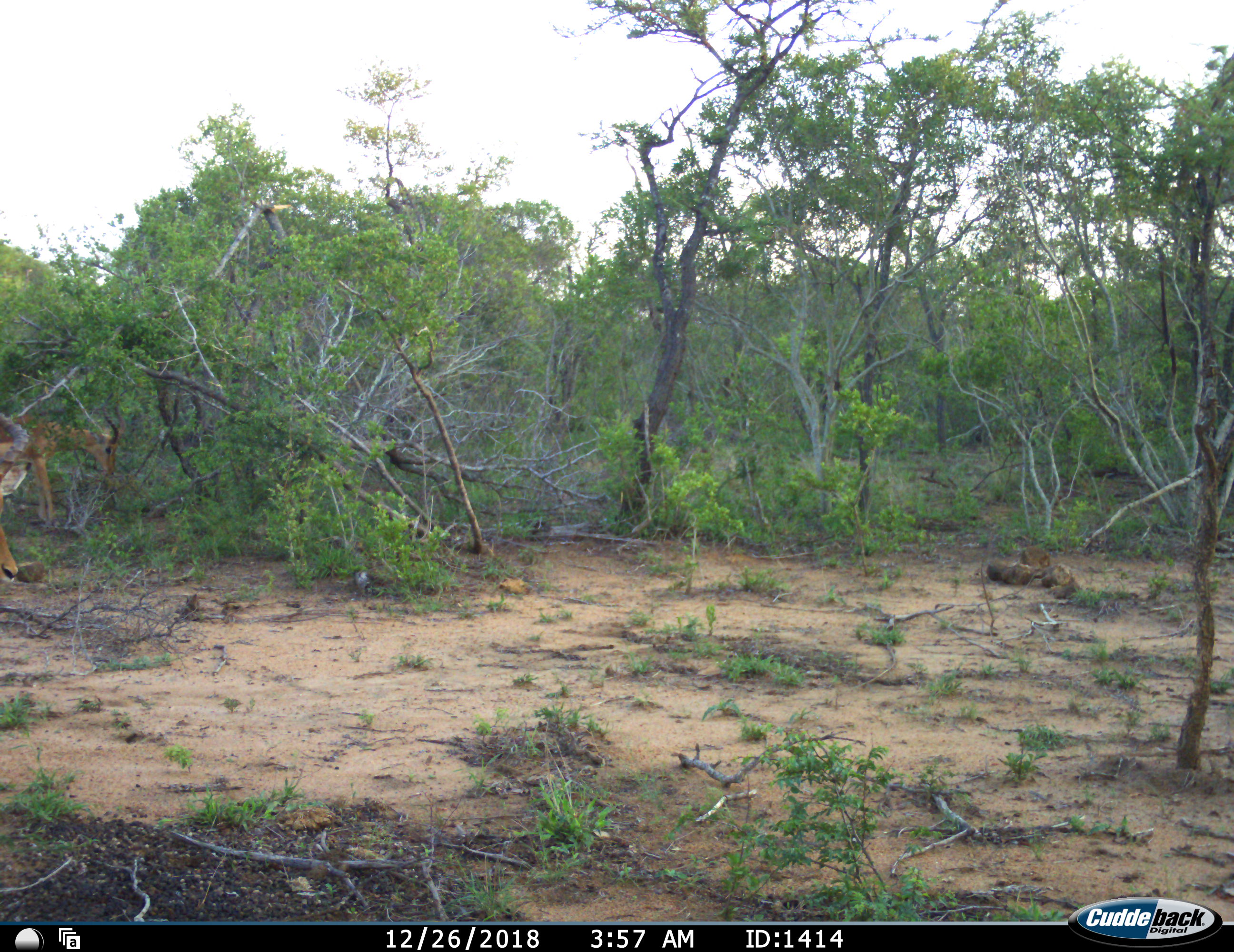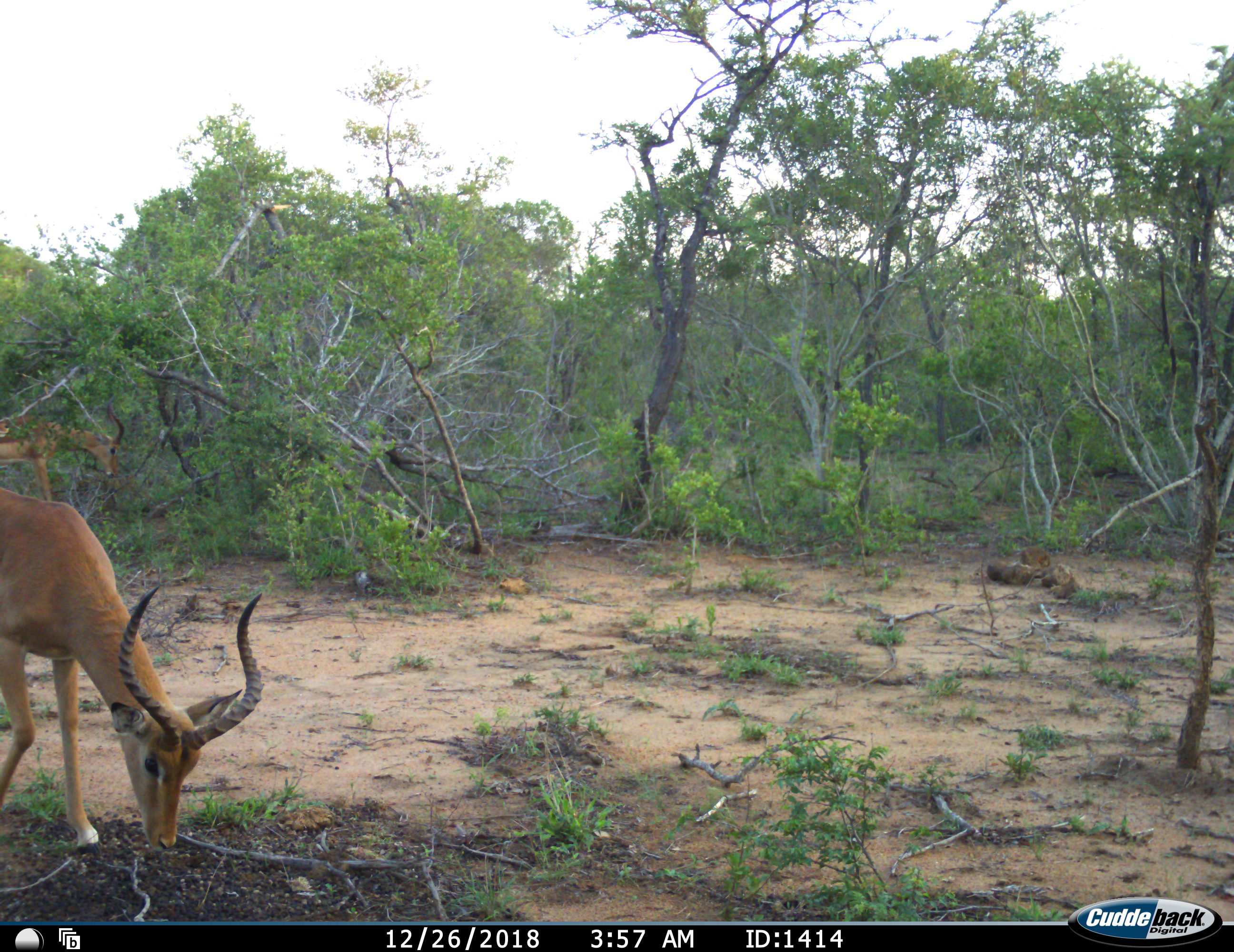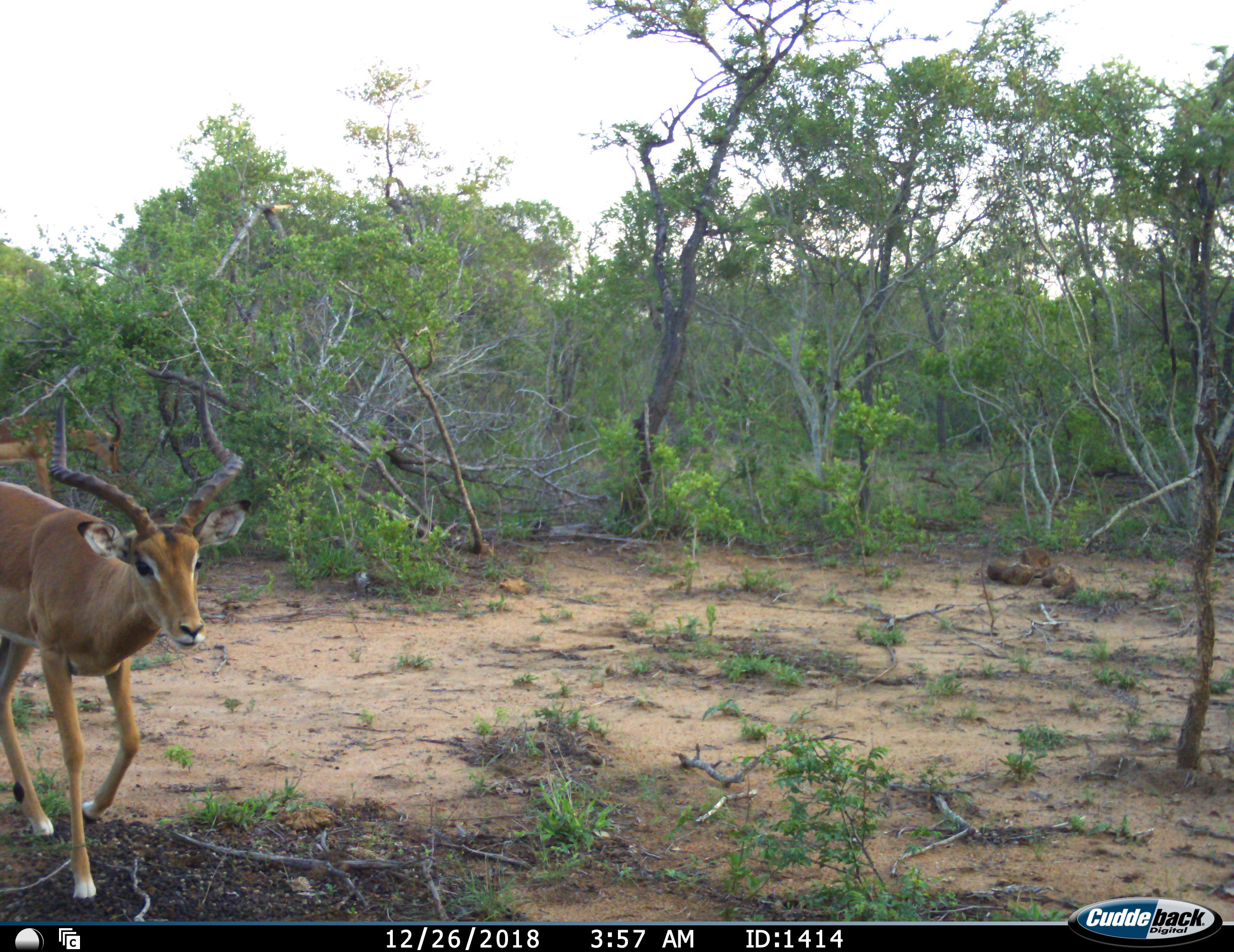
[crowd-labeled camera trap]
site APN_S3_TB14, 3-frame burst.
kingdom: Animalia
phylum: Chordata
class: Mammalia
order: Artiodactyla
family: Bovidae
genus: Aepyceros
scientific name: Aepyceros melampus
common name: impala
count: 2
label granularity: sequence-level